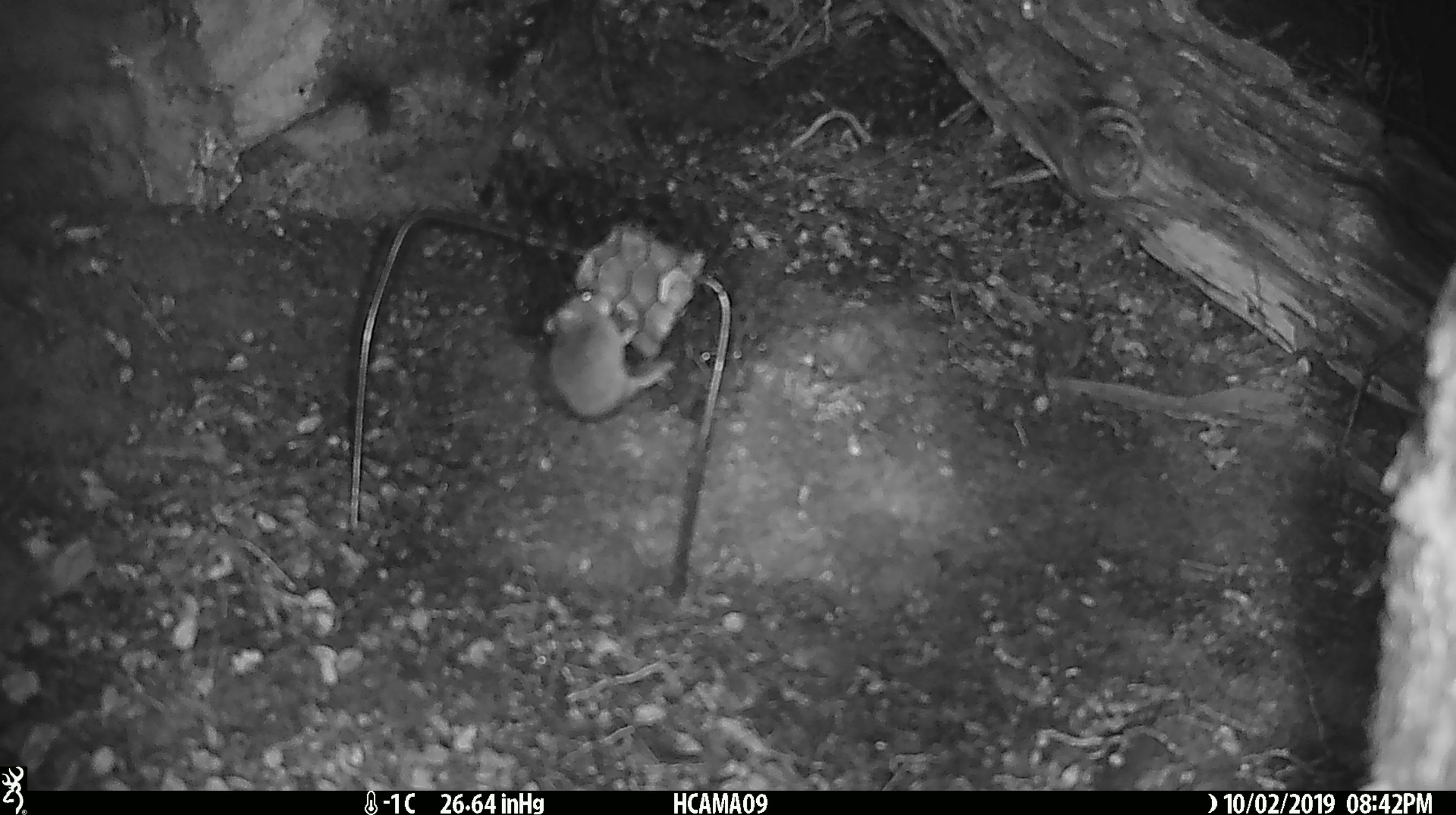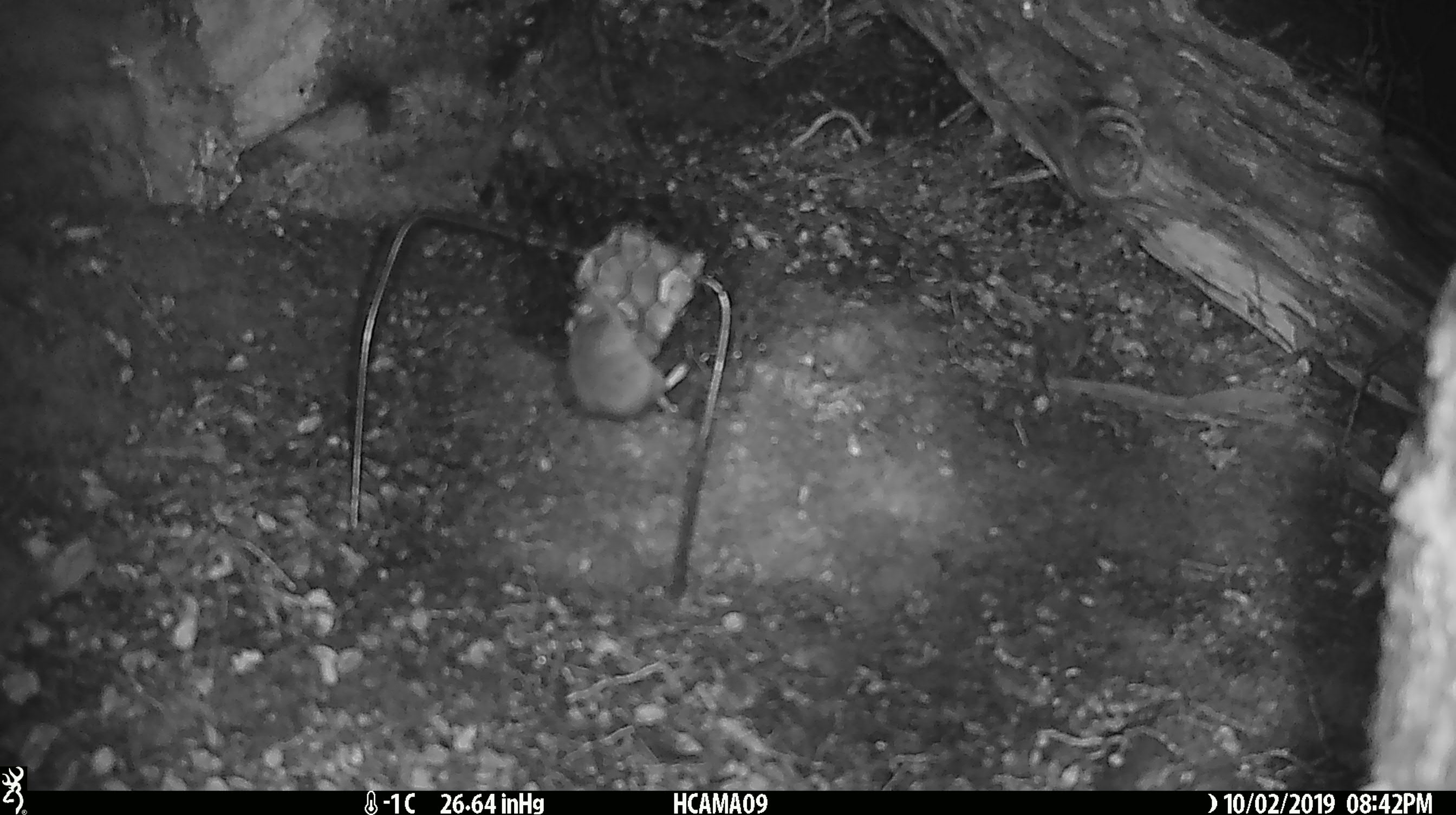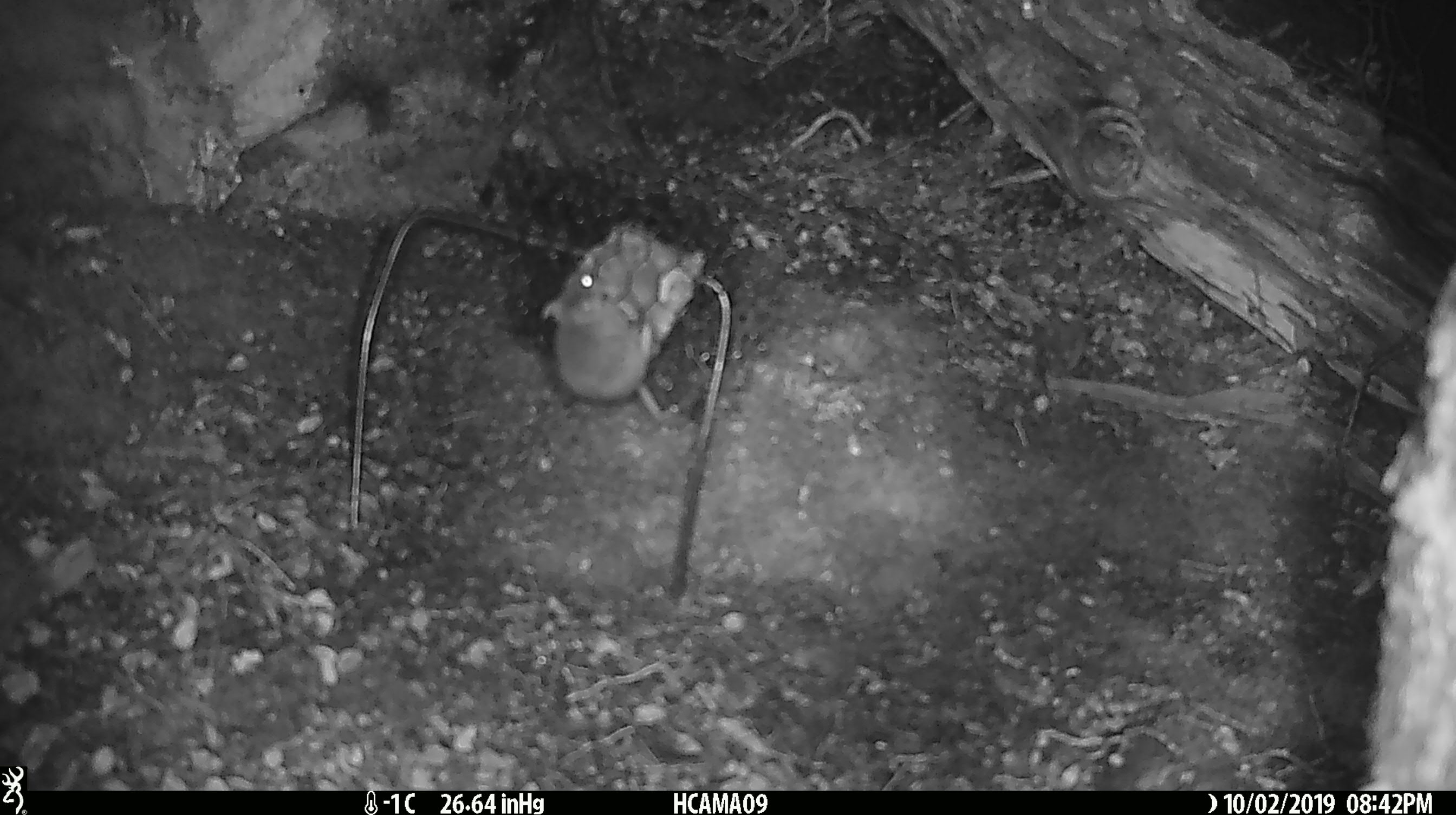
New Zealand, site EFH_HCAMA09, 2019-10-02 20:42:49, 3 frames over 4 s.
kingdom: Animalia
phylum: Chordata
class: Mammalia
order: Rodentia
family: Muridae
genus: Mus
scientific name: Mus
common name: mouse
Mouse (Mus).